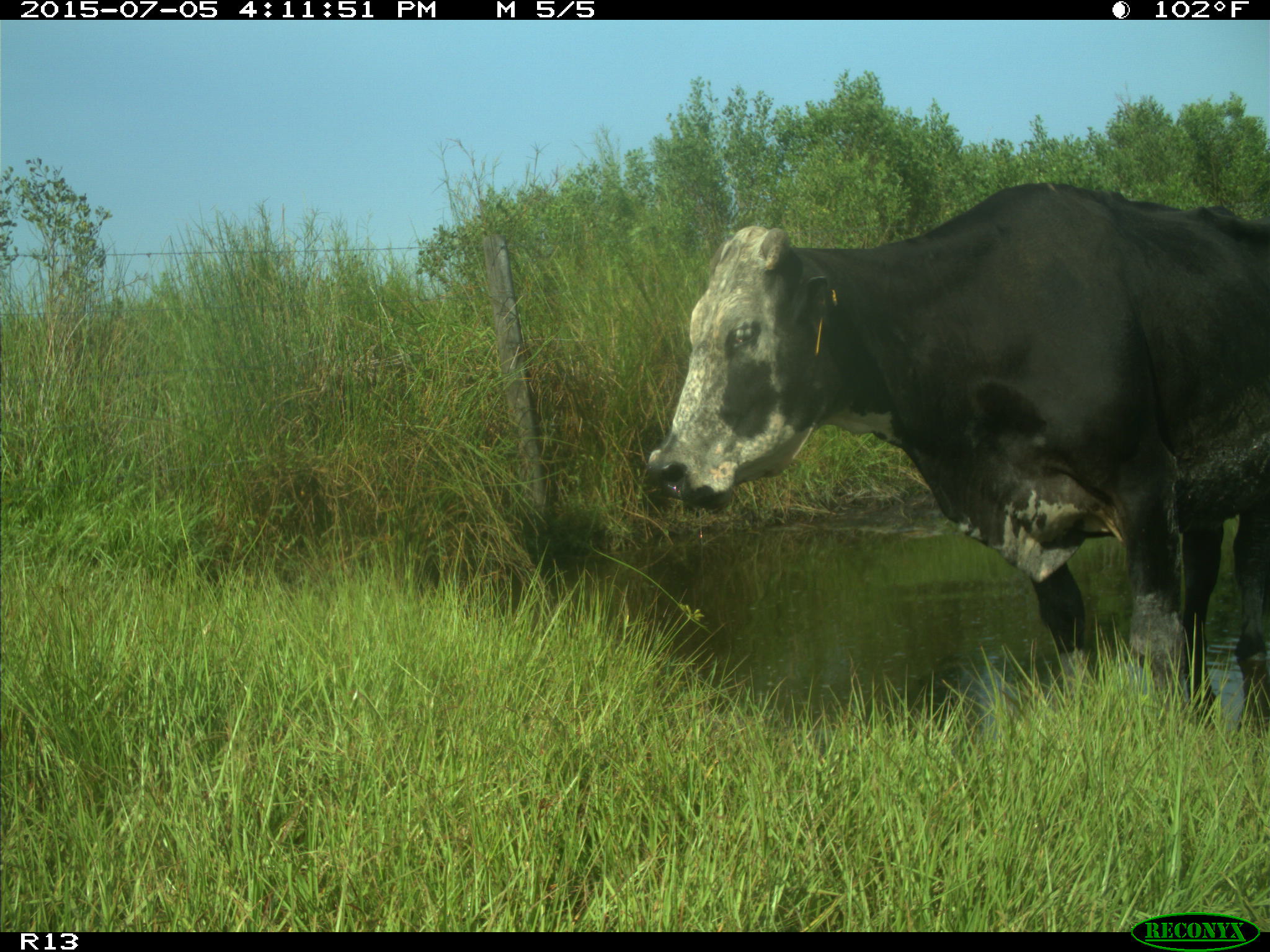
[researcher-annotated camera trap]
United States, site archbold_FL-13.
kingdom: Animalia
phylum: Chordata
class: Mammalia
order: Artiodactyla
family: Bovidae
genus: Bos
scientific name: Bos taurus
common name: domestic cow